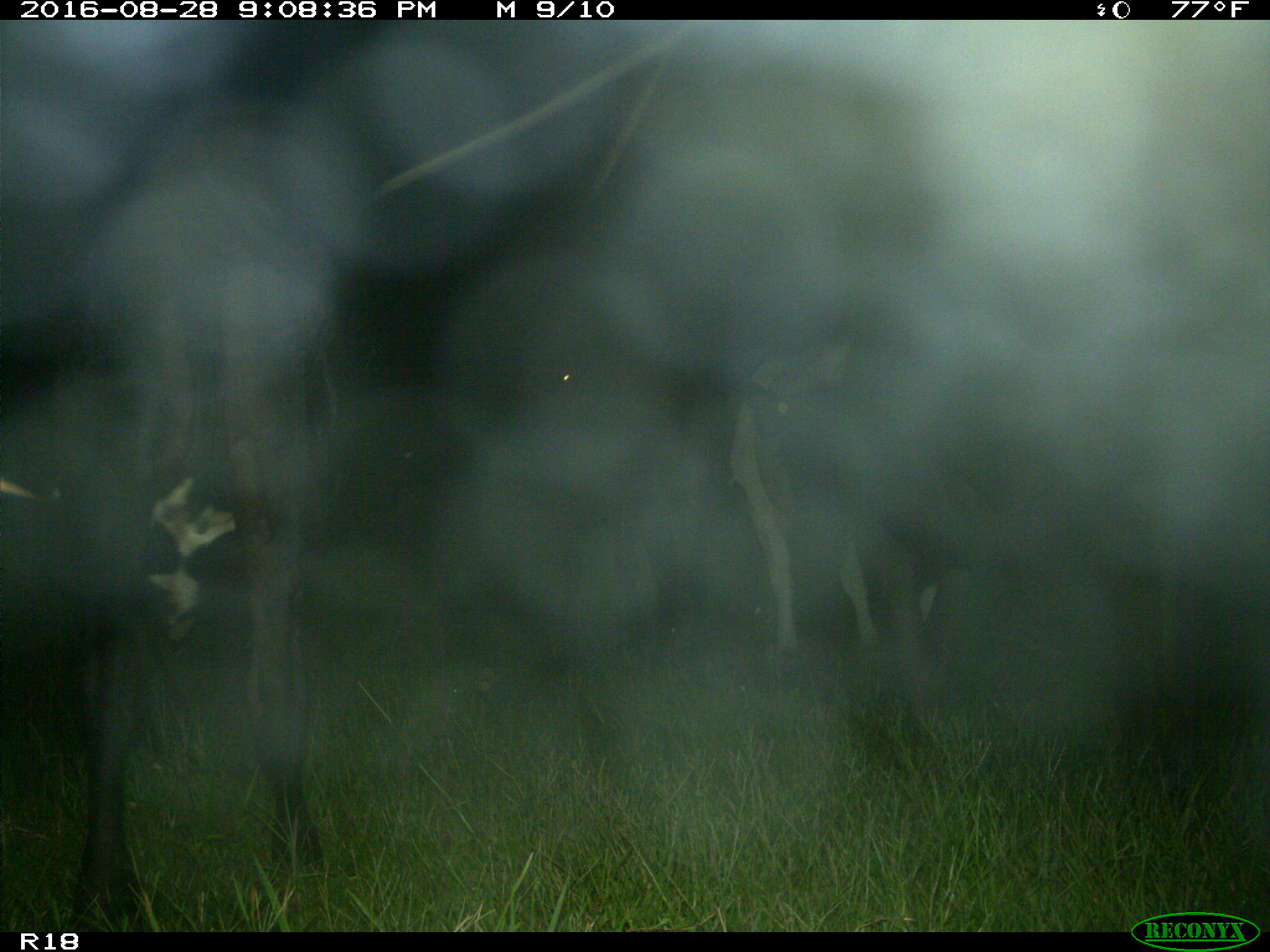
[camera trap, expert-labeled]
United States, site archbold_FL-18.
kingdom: Animalia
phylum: Chordata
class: Mammalia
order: Artiodactyla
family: Bovidae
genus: Bos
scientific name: Bos taurus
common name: domestic cow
Bos taurus (domestic cow).